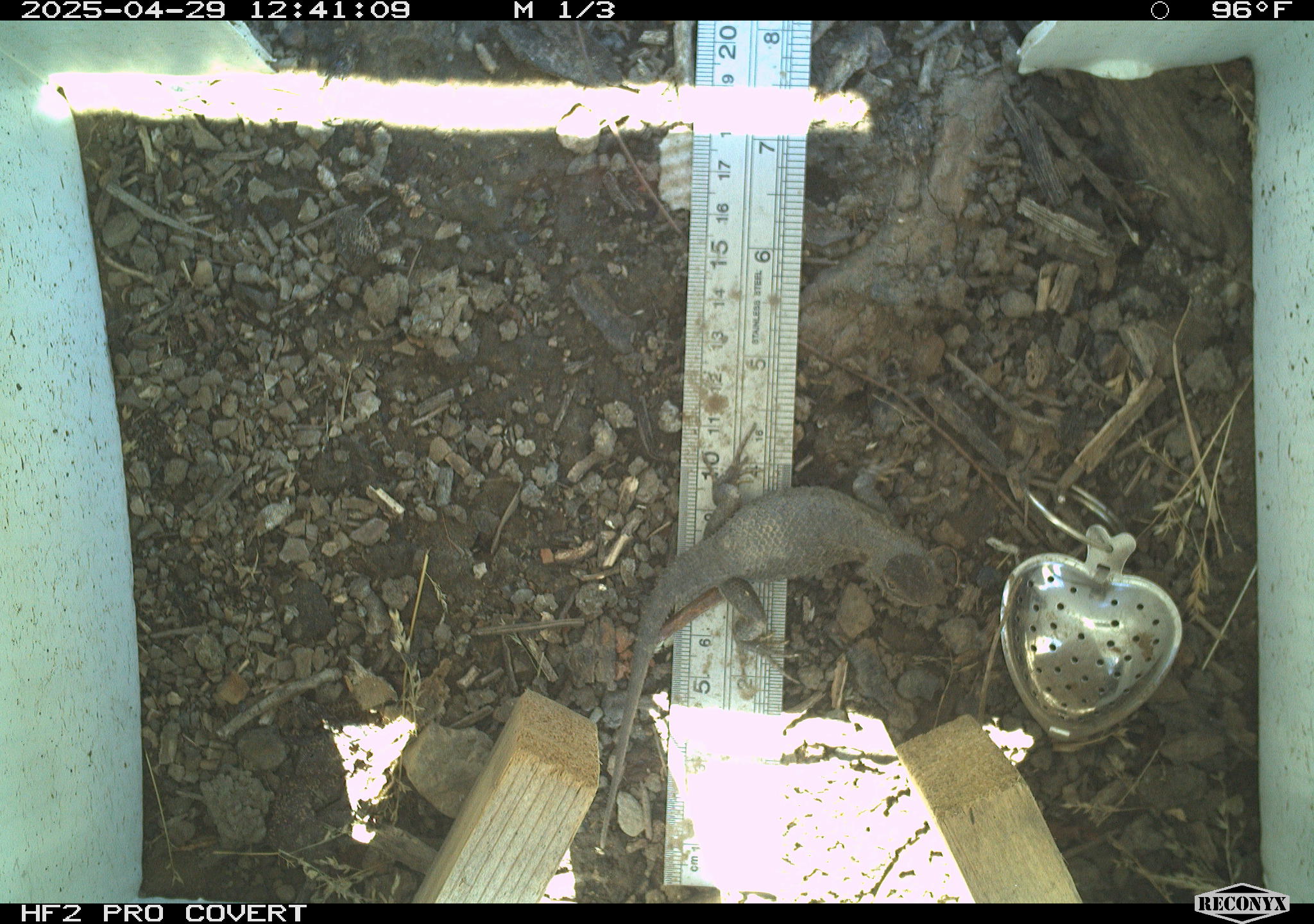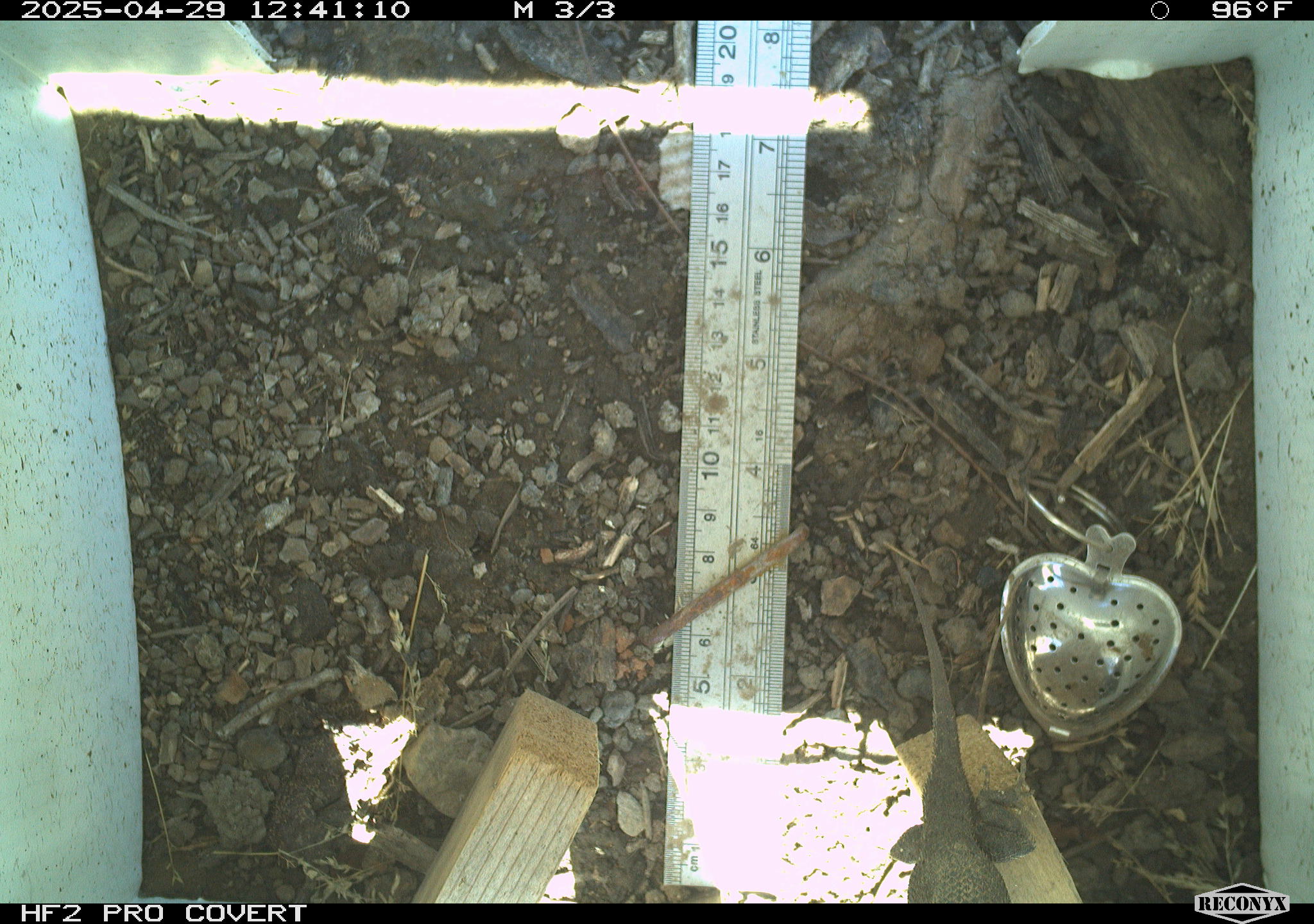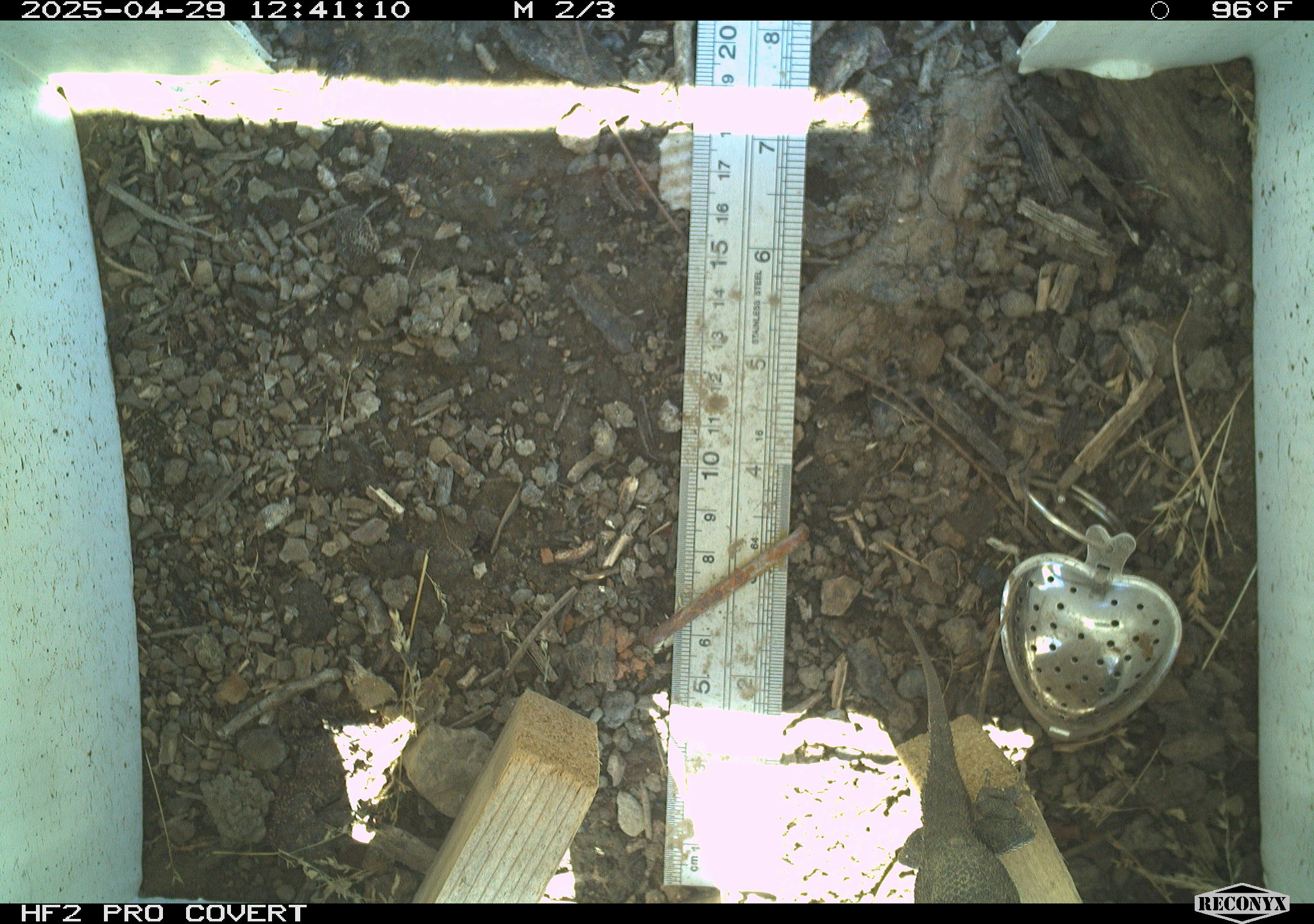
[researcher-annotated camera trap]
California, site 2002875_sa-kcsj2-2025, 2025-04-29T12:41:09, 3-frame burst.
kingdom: Animalia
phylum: Chordata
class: Reptilia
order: Squamata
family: Phrynosomatidae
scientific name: Phrynosomatidae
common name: north american spiny lizards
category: sceloporus/uta species